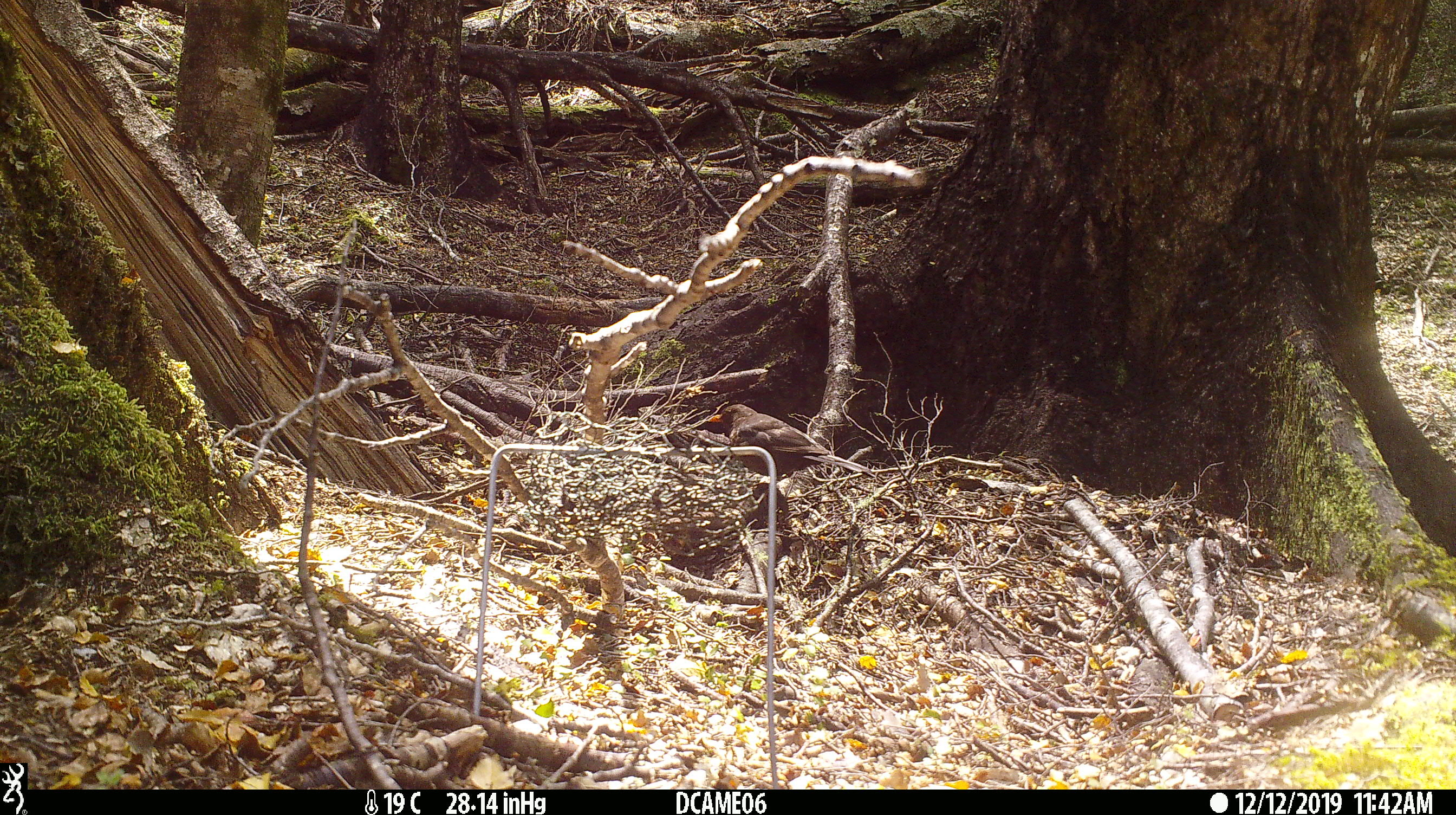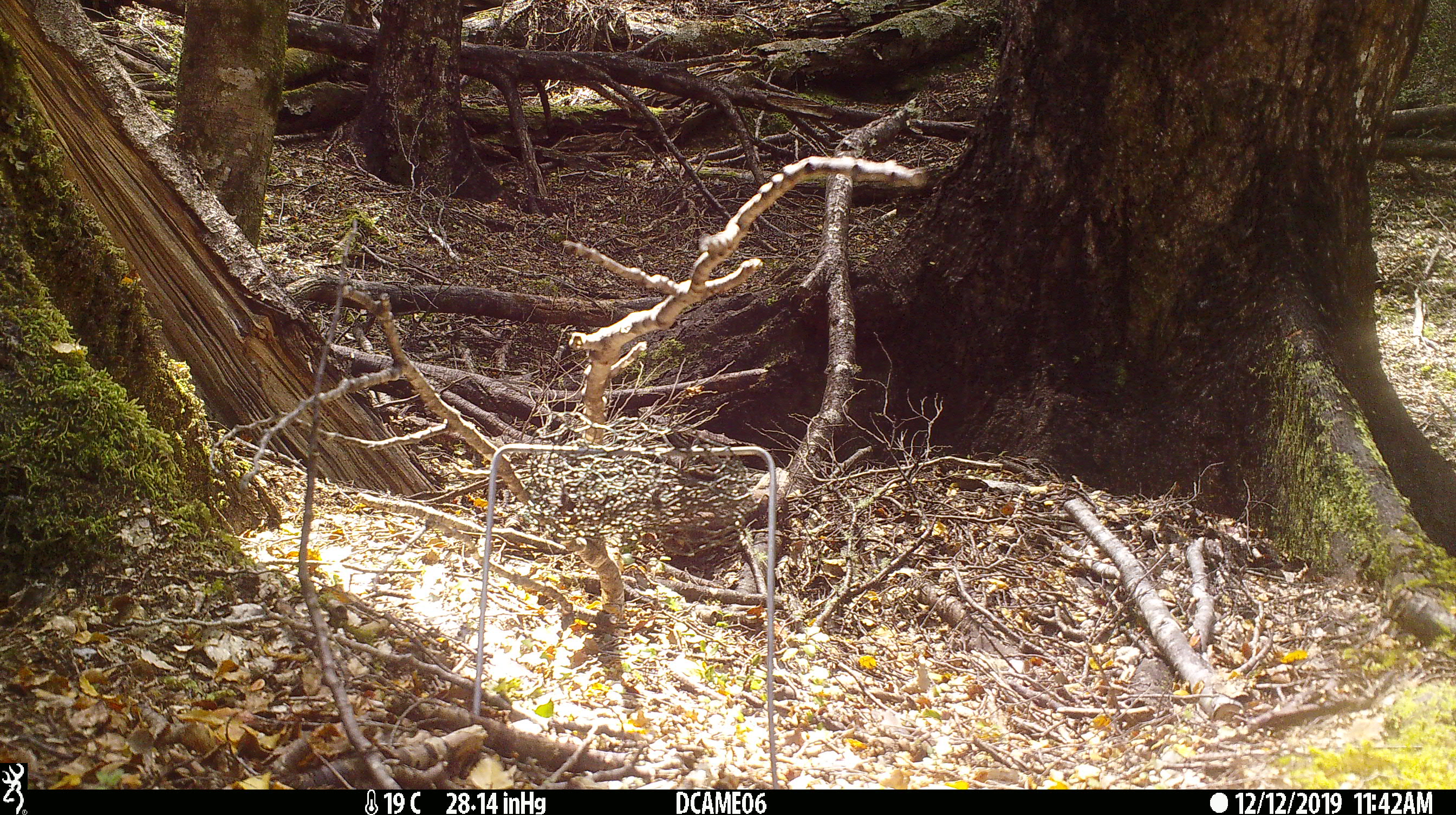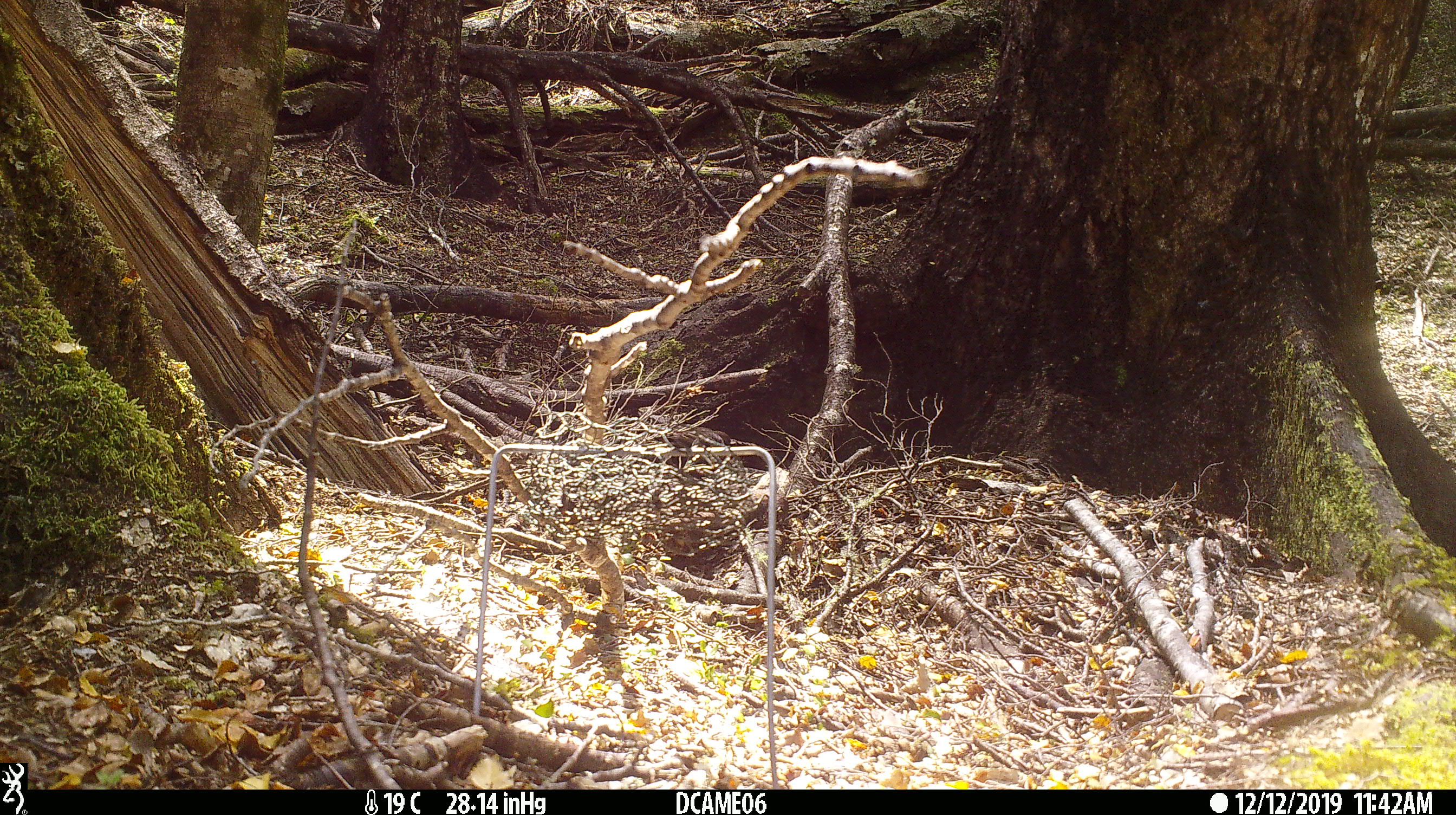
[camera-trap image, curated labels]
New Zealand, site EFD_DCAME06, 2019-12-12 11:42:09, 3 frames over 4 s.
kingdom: Animalia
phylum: Chordata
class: Aves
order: Passeriformes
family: Turdidae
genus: Turdus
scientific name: Turdus merula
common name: eurasian blackbird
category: blackbird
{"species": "blackbird (eurasian blackbird) (Turdus merula)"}